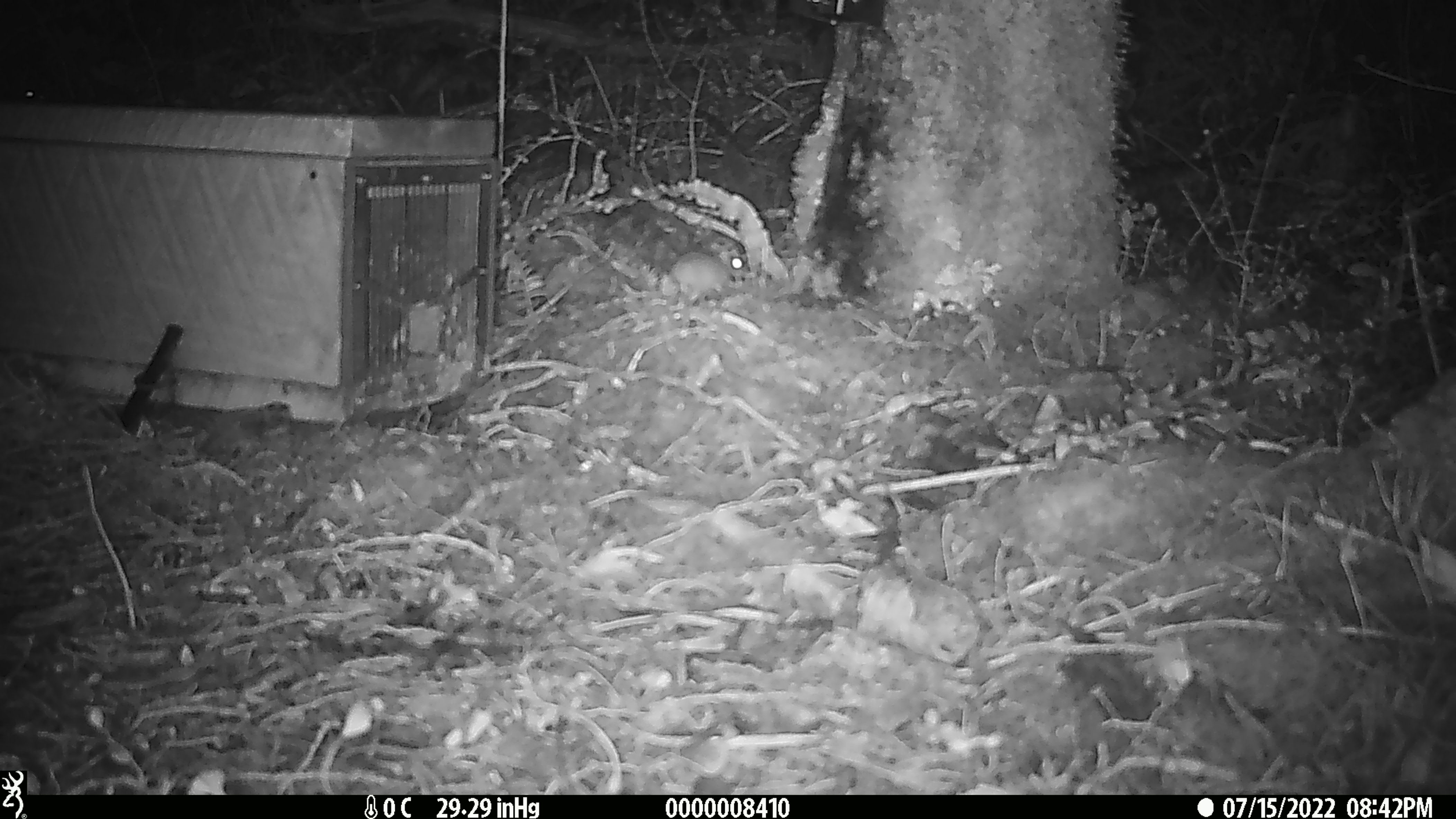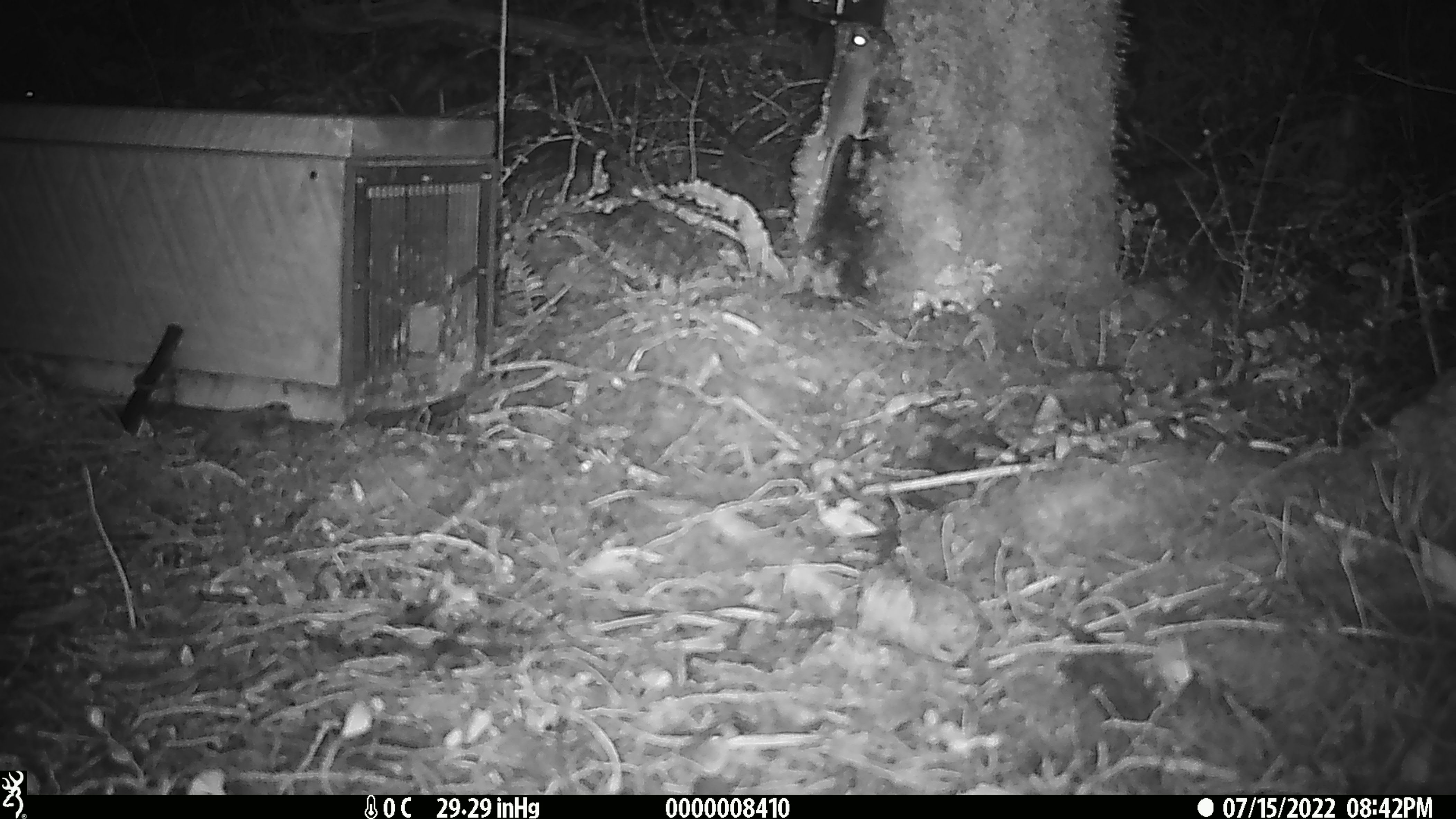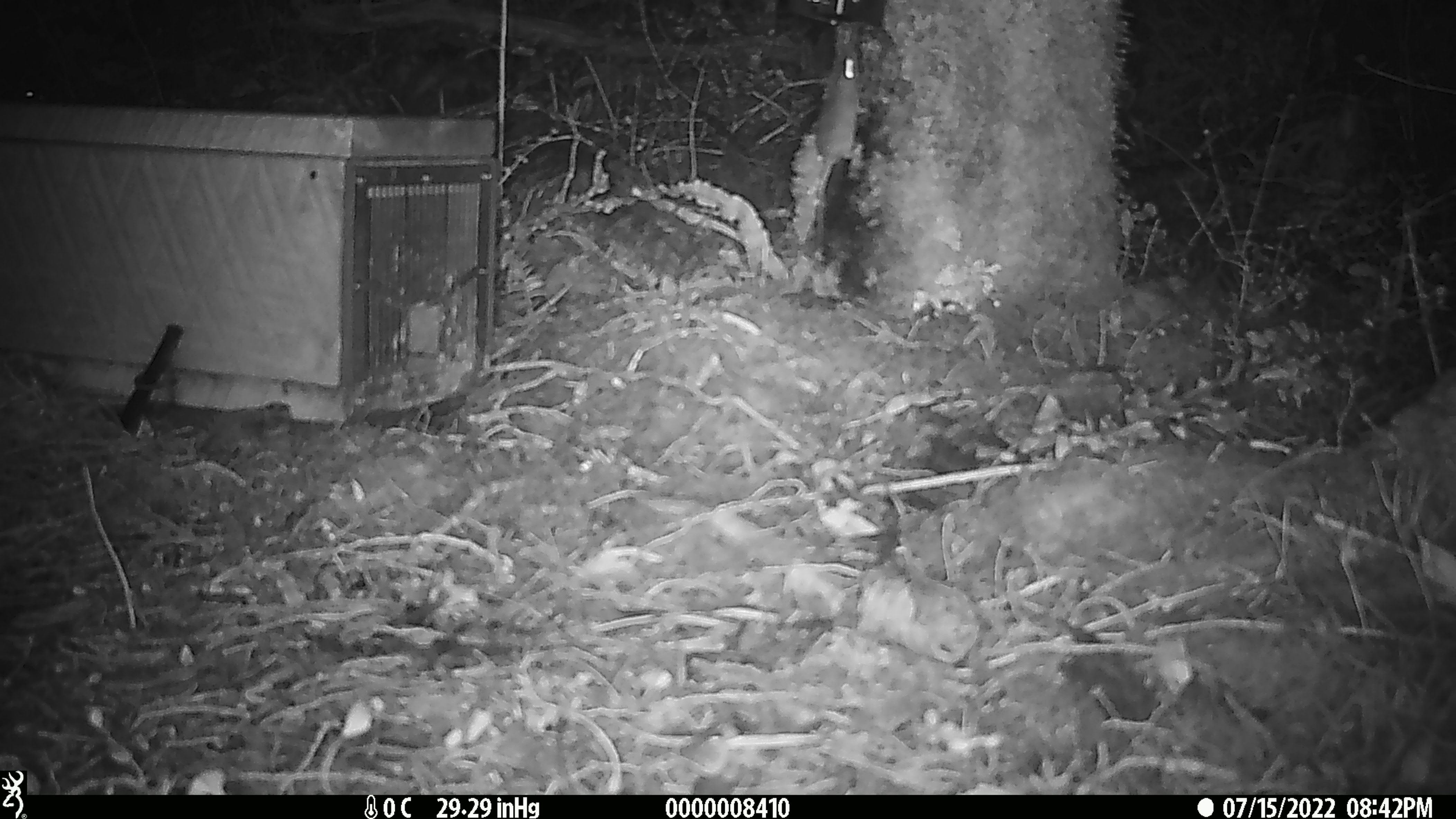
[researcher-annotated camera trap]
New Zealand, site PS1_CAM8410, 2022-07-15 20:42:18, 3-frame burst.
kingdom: Animalia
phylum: Chordata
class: Mammalia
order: Rodentia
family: Muridae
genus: Mus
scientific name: Mus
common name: mouse